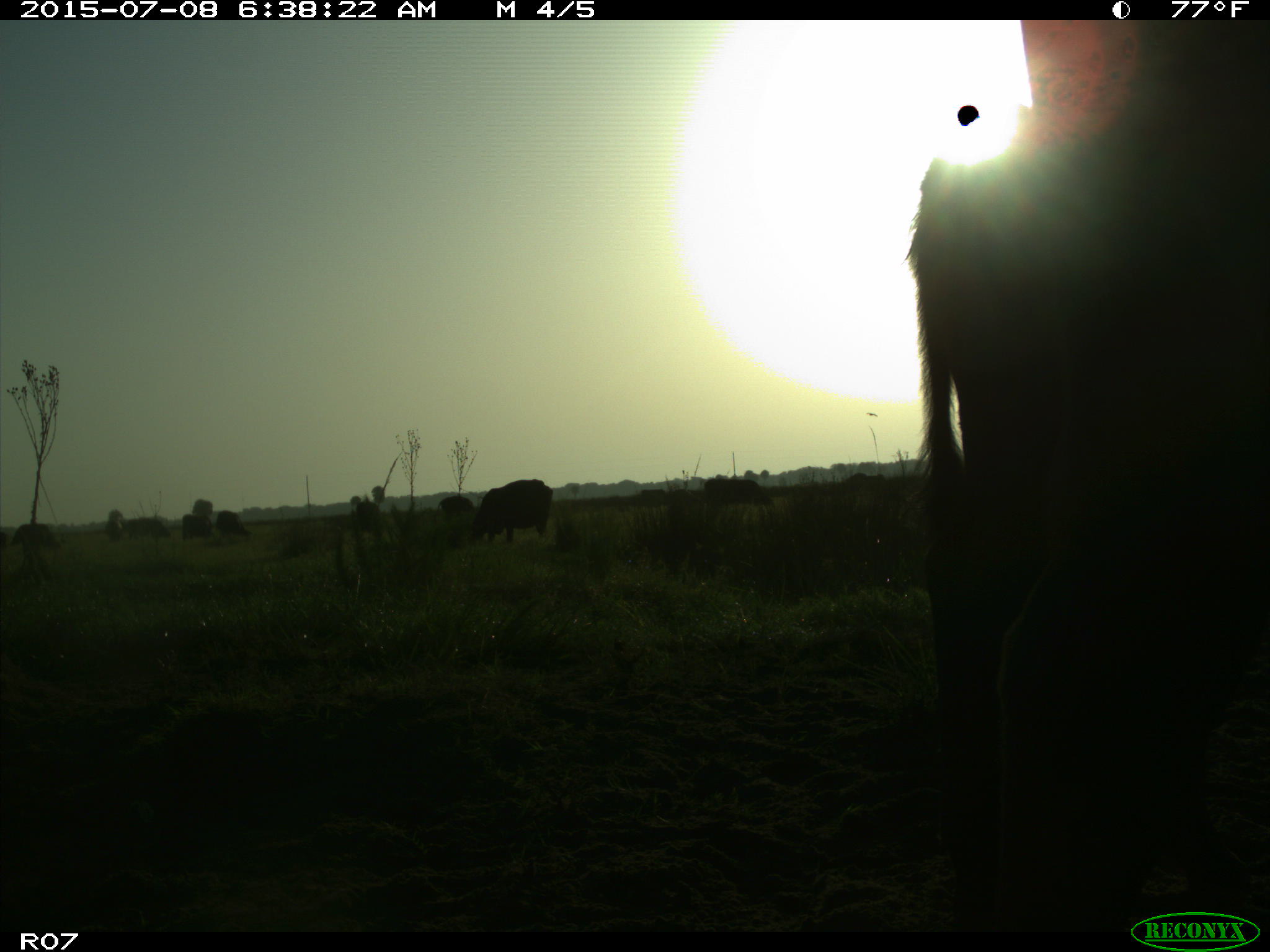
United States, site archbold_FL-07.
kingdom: Animalia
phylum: Chordata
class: Mammalia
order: Artiodactyla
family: Bovidae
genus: Bos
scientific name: Bos taurus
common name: domestic cow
Bos taurus (domestic cow).